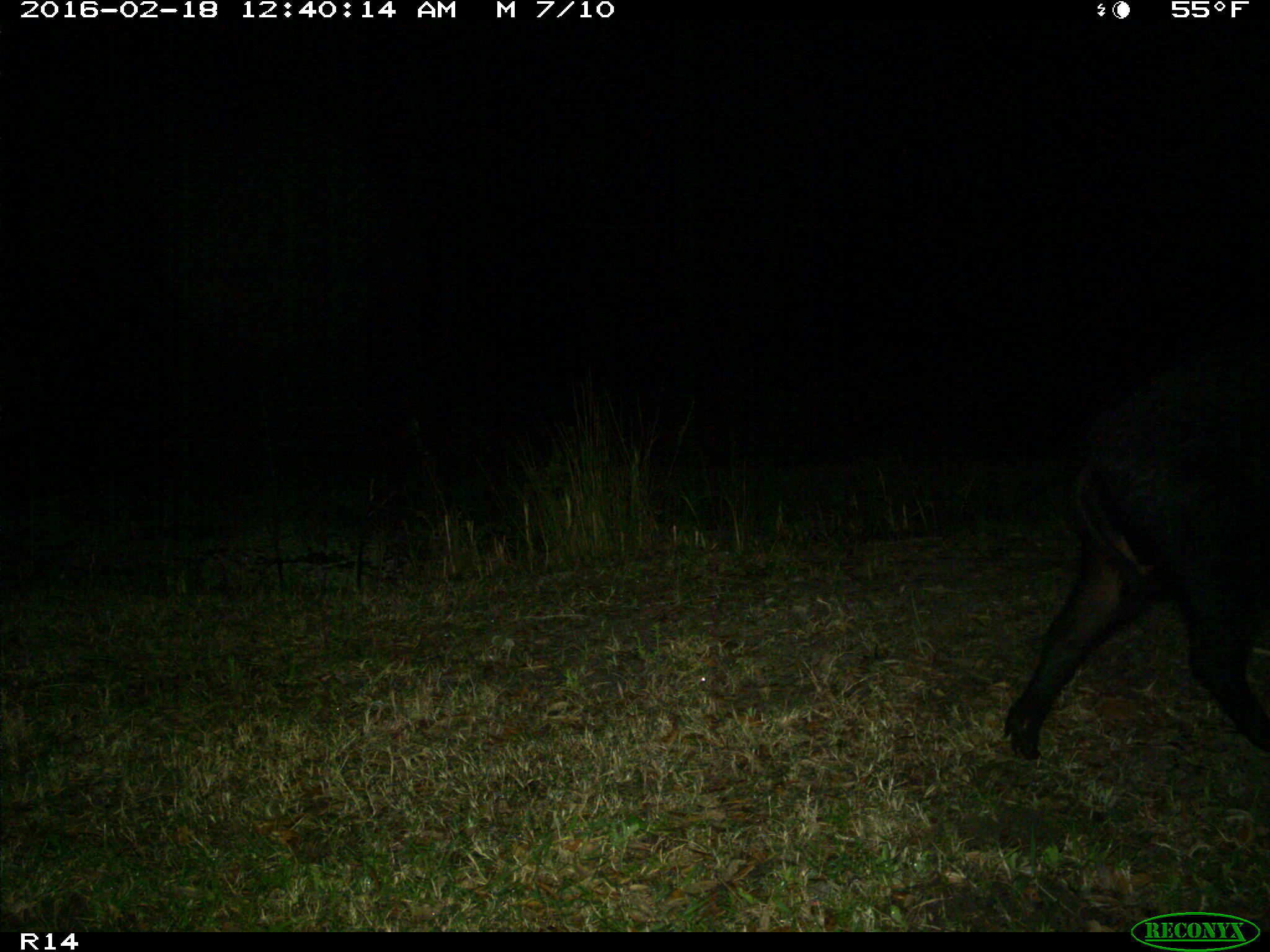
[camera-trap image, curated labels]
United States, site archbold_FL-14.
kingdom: Animalia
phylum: Chordata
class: Mammalia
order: Artiodactyla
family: Suidae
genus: Sus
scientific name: Sus scrofa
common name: wild boar